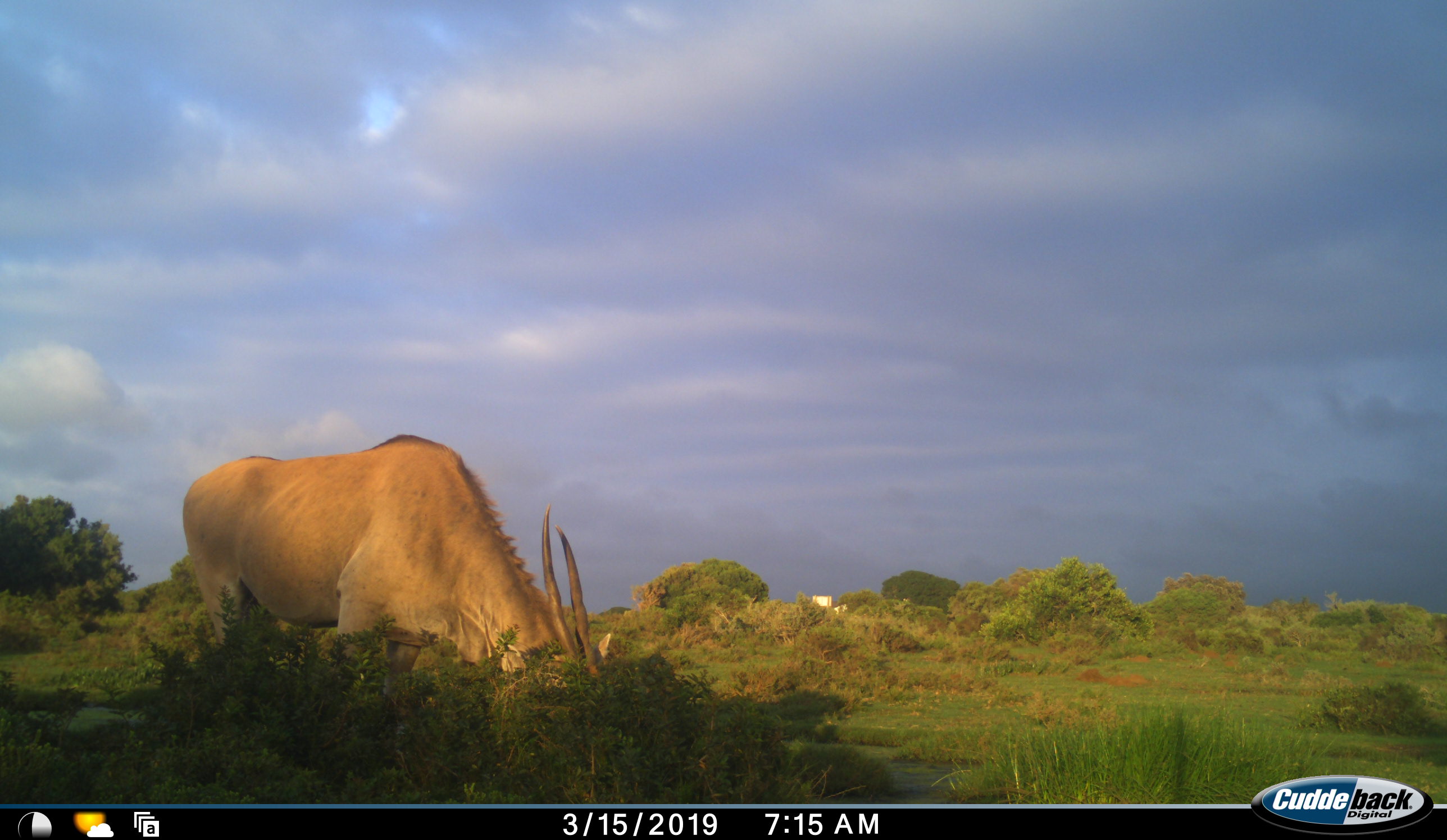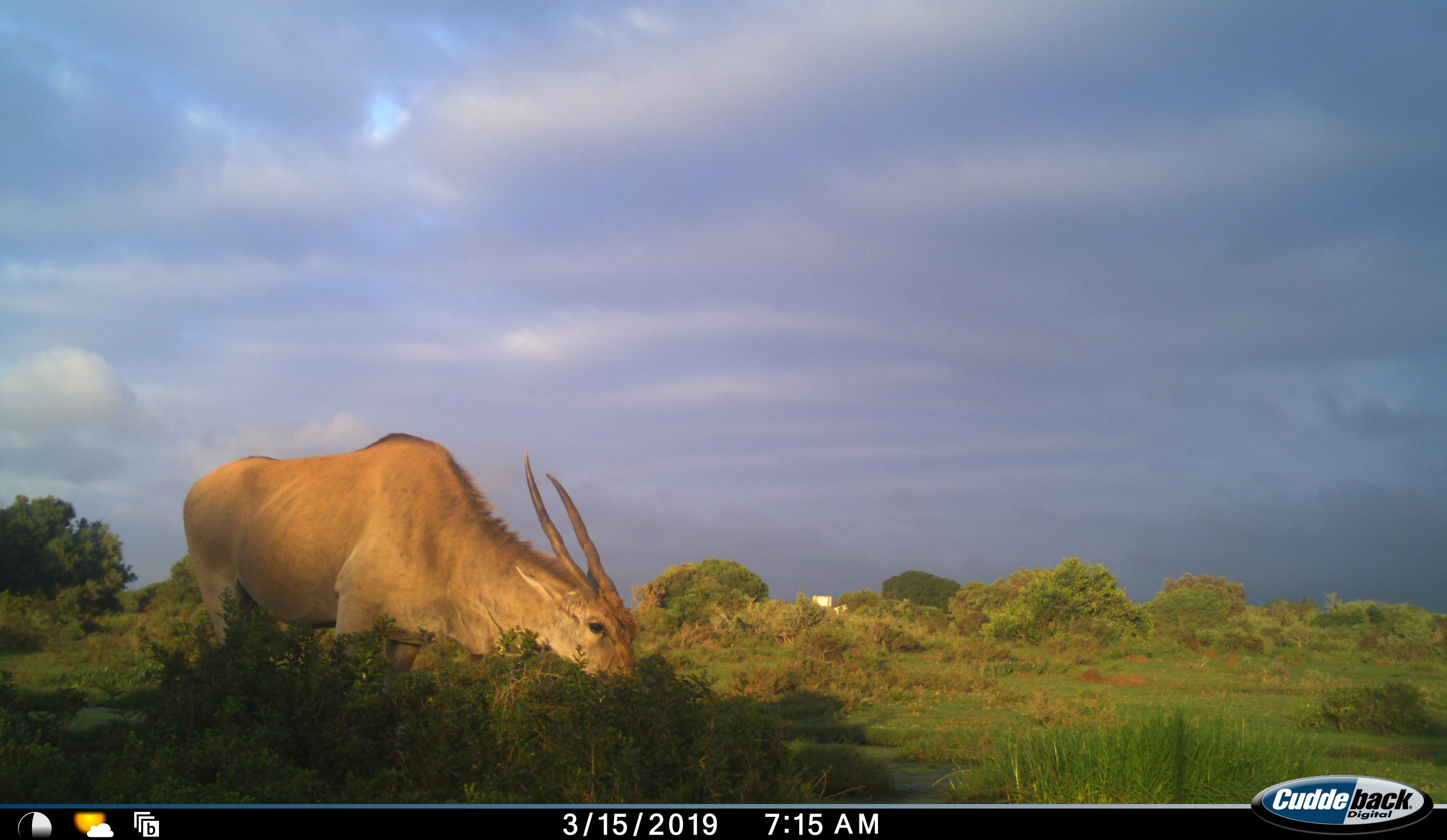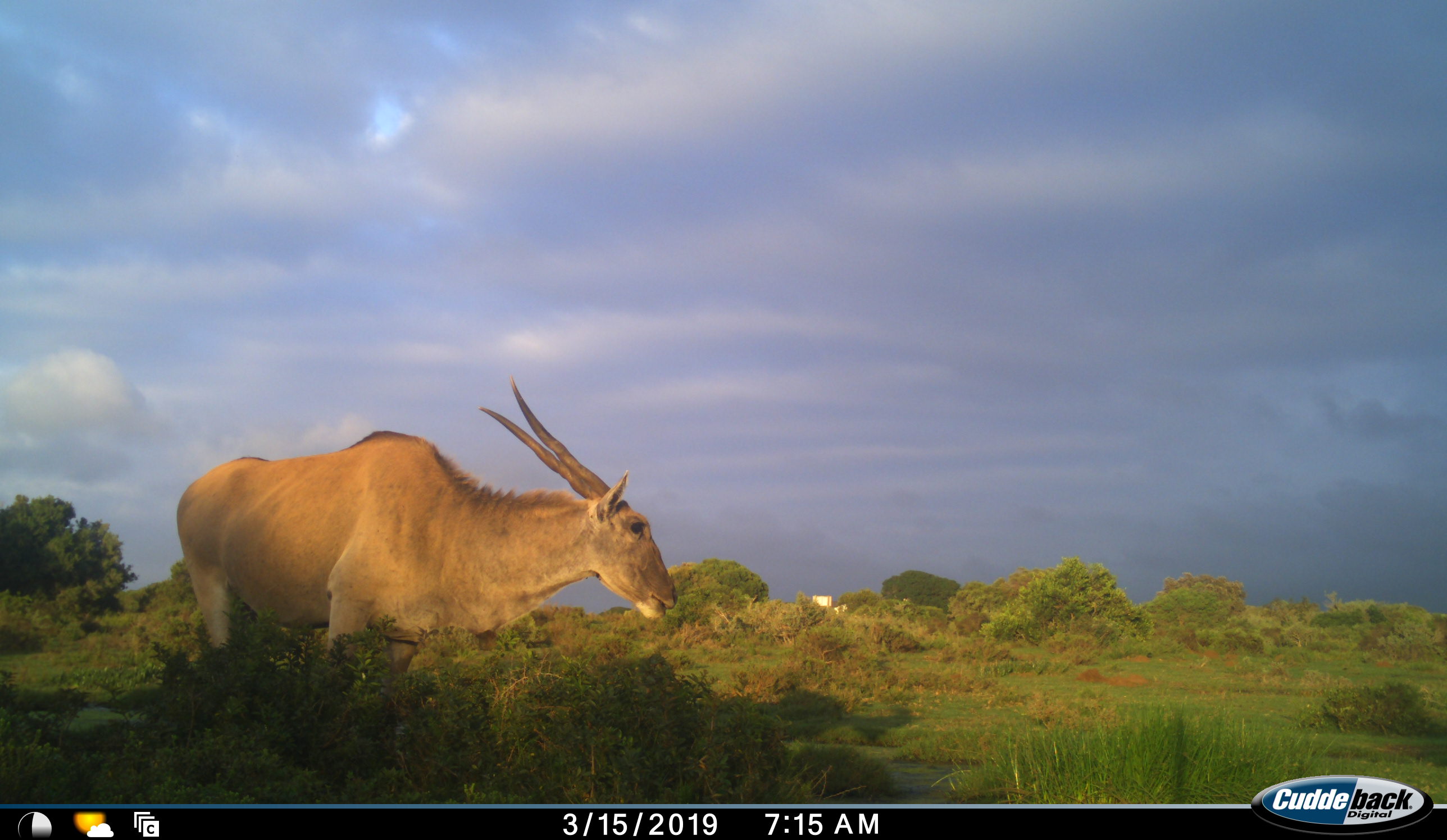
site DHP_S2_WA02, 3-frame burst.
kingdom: Animalia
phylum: Chordata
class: Mammalia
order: Artiodactyla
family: Bovidae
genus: Tragelaphus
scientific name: Tragelaphus oryx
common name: eland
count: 1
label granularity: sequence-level